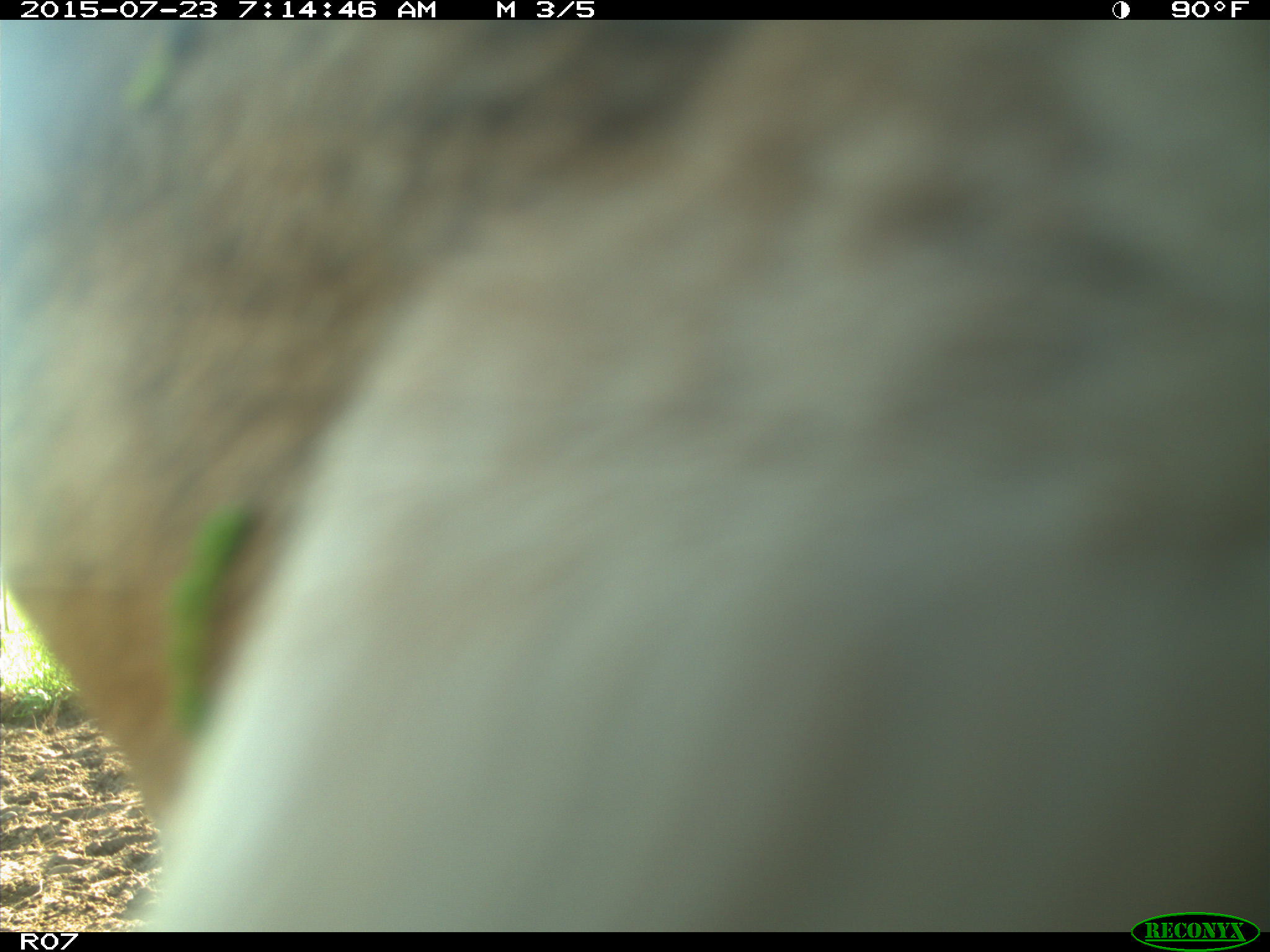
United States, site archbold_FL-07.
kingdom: Animalia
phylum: Chordata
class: Mammalia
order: Artiodactyla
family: Bovidae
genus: Bos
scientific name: Bos taurus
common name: domestic cow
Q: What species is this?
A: Bos taurus (domestic cow).